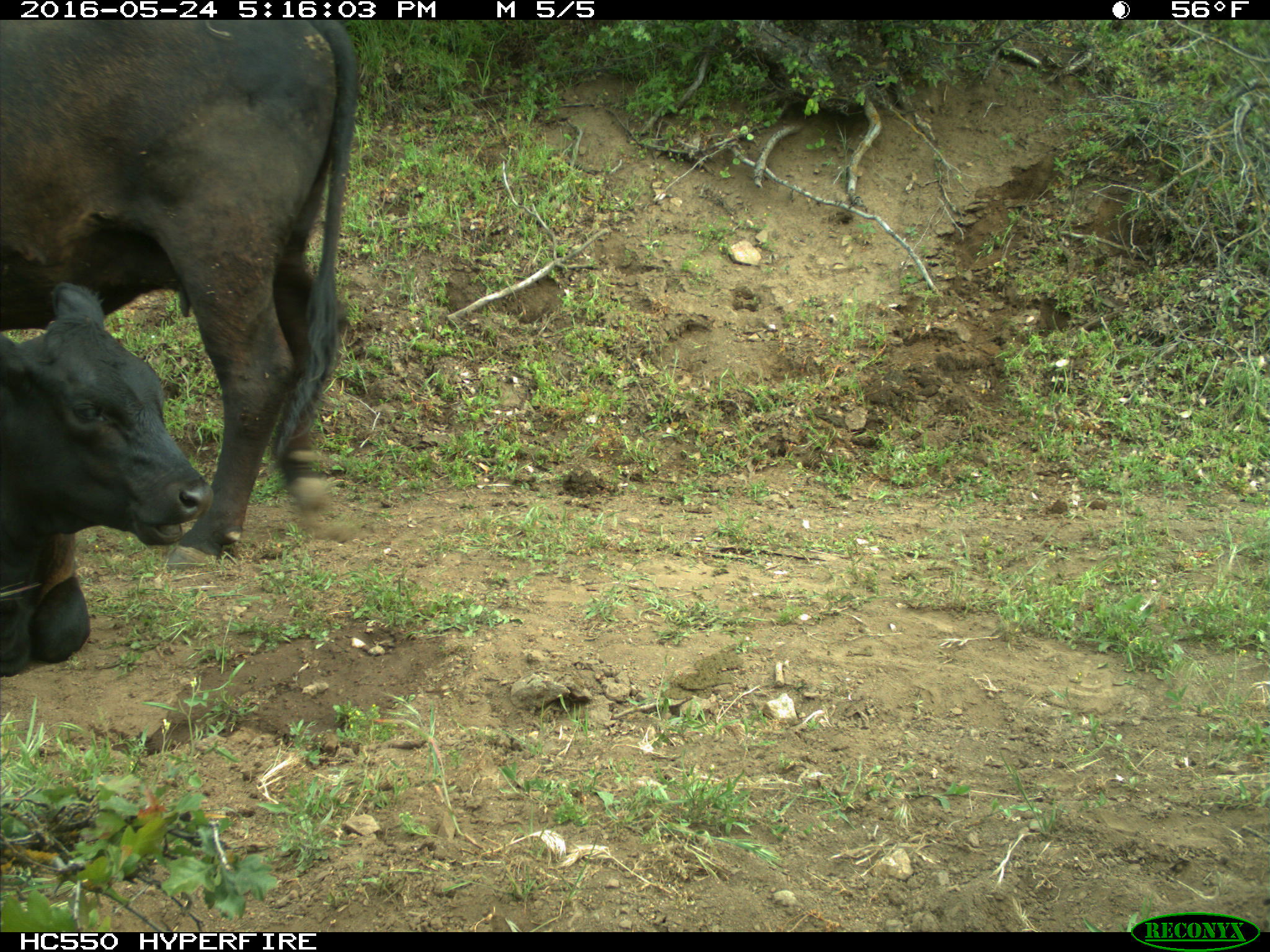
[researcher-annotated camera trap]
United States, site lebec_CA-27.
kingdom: Animalia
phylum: Chordata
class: Mammalia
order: Artiodactyla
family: Bovidae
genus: Bos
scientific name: Bos taurus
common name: domestic cow